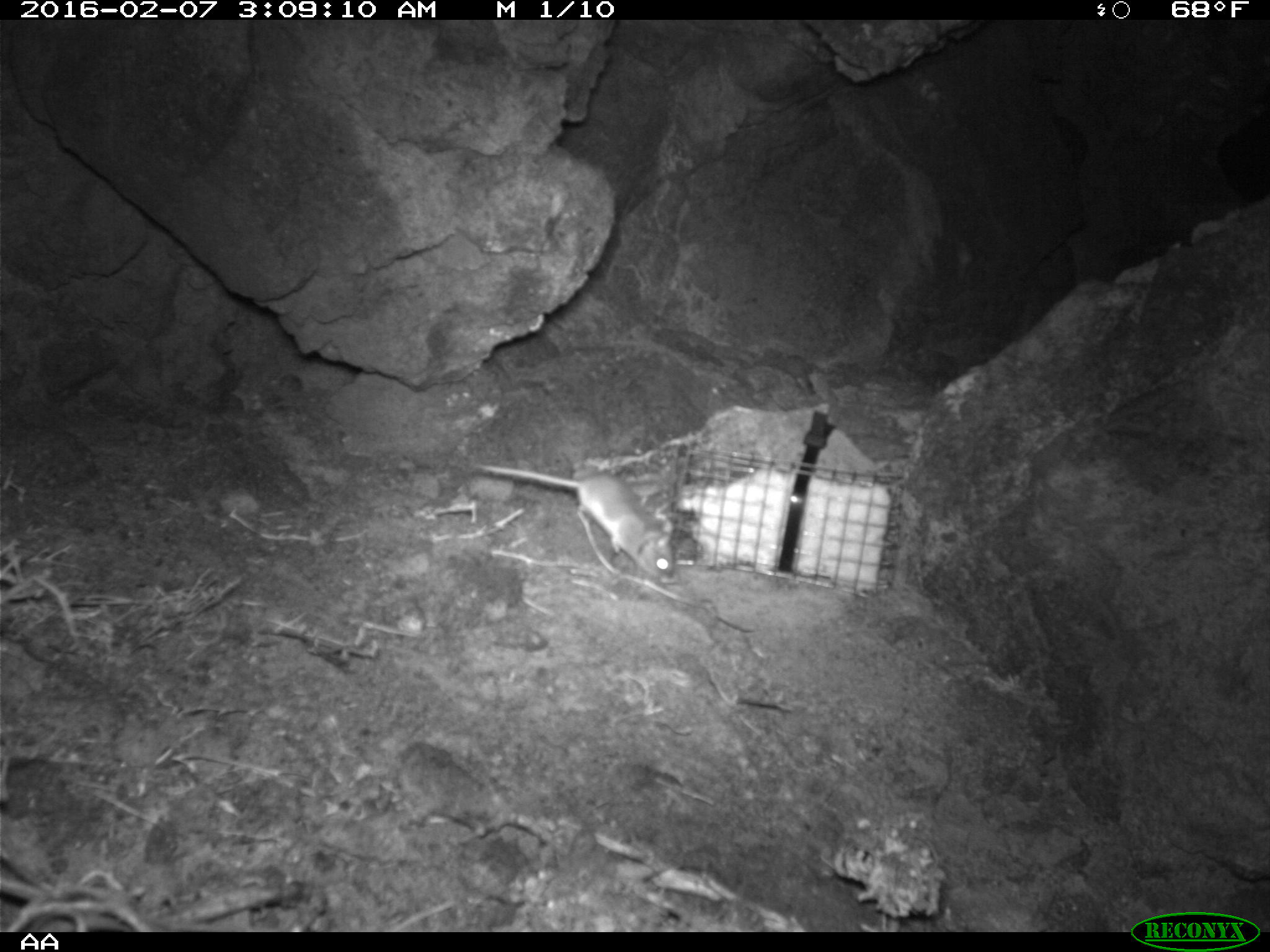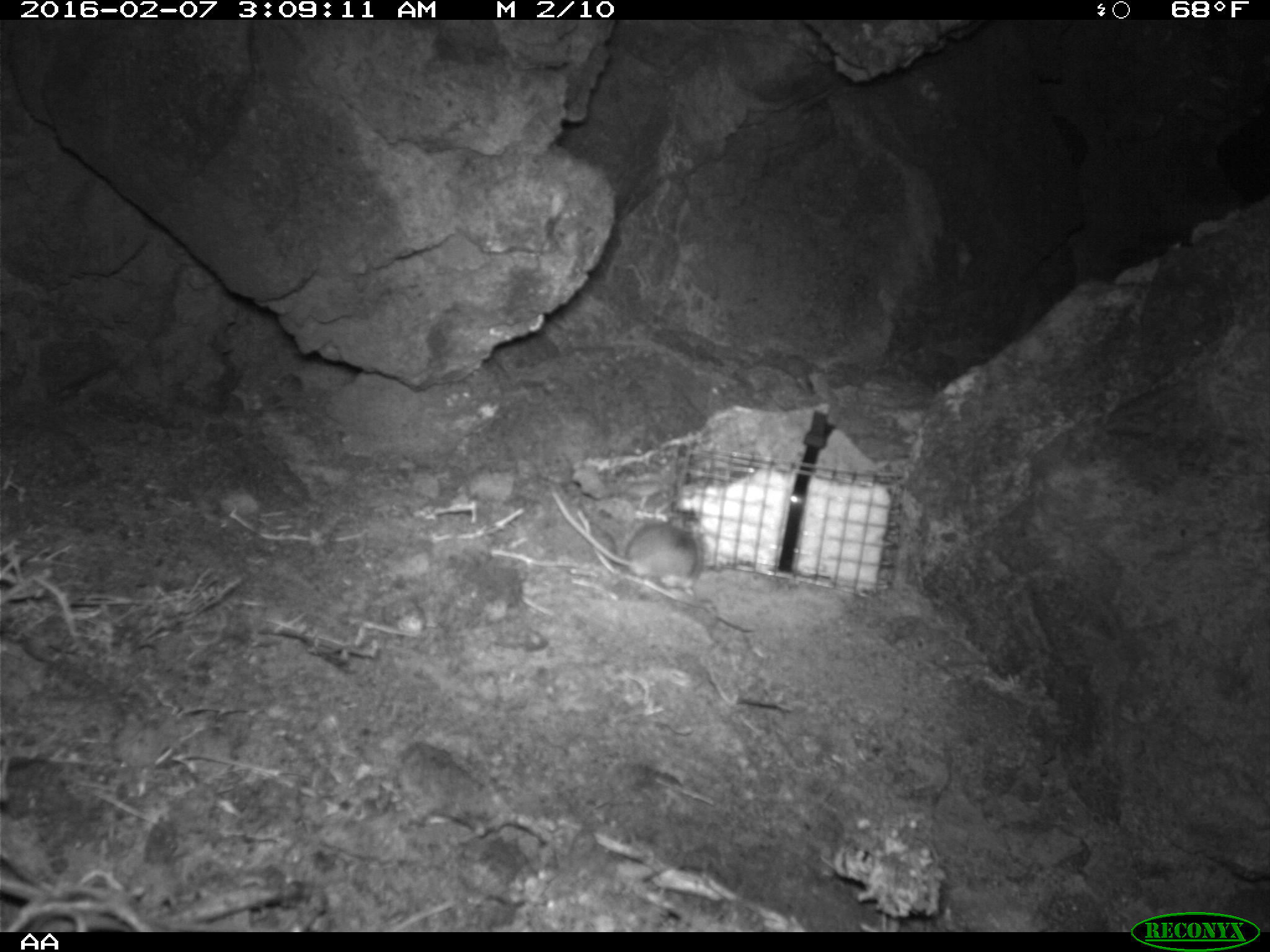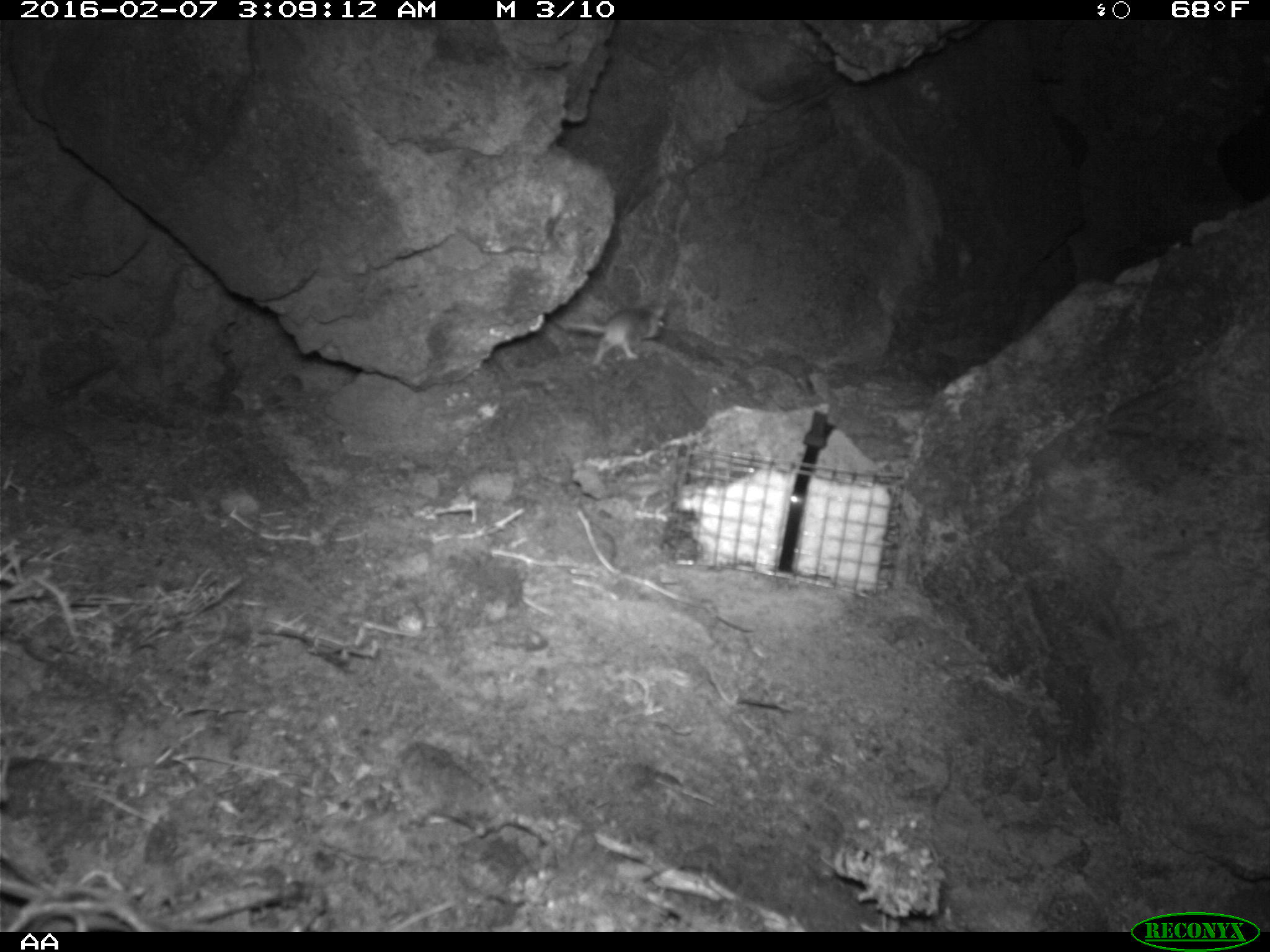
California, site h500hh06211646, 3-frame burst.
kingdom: Animalia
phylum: Chordata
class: Mammalia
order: Rodentia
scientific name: Rodentia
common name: rodent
Rodent (Rodentia).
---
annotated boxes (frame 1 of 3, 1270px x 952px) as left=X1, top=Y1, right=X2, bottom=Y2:
rodent: left=466, top=459, right=674, bottom=580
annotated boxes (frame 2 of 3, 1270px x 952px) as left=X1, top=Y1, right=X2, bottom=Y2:
rodent: left=548, top=483, right=696, bottom=589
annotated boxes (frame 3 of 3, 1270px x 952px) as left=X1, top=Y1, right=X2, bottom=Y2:
rodent: left=552, top=303, right=664, bottom=368